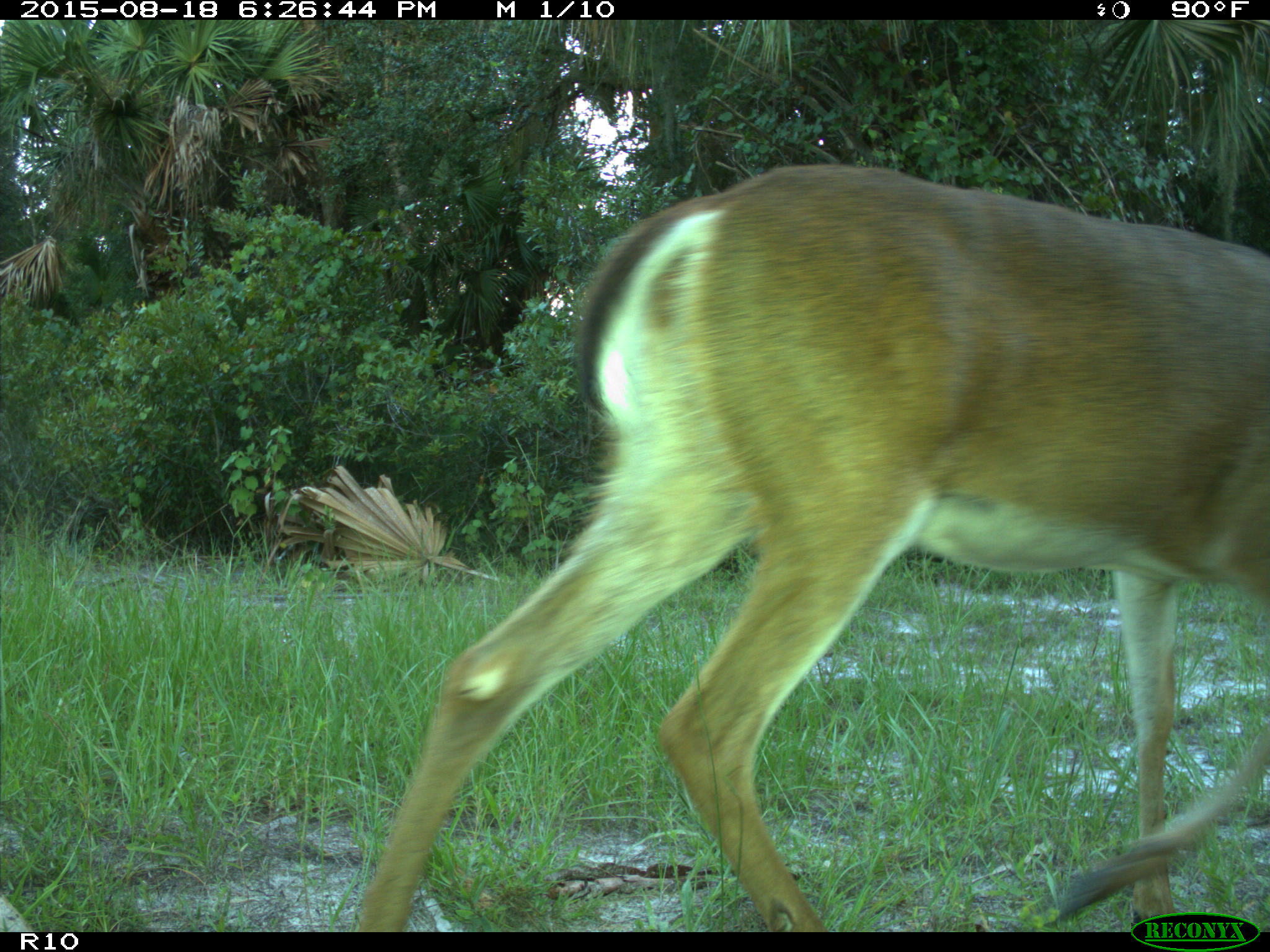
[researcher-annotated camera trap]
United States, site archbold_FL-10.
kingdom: Animalia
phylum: Chordata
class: Mammalia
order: Artiodactyla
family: Cervidae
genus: Odocoileus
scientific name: Odocoileus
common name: deer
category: unidentified deer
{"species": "unidentified deer (deer) (Odocoileus)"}